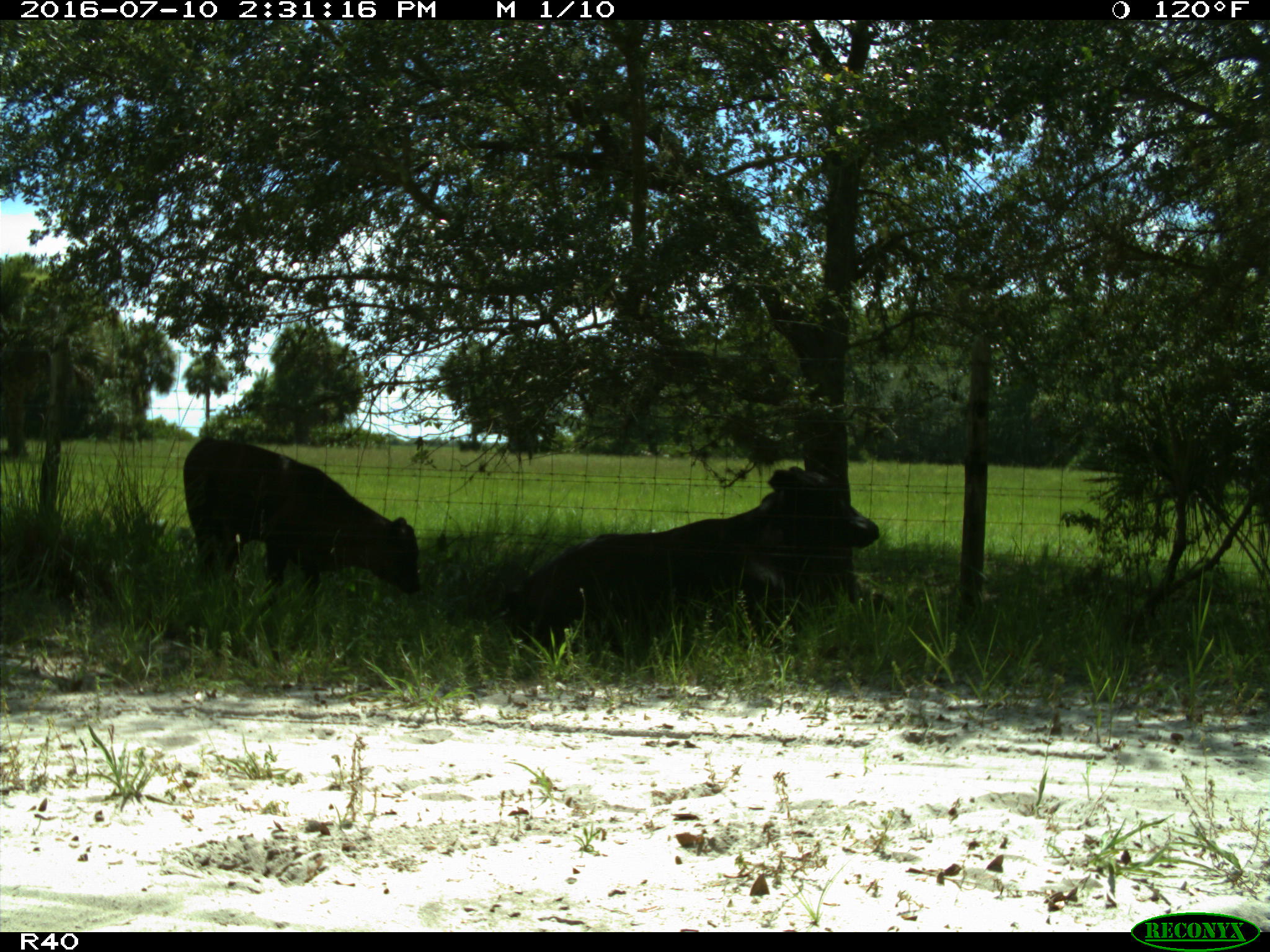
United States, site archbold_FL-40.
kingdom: Animalia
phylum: Chordata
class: Mammalia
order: Artiodactyla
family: Bovidae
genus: Bos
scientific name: Bos taurus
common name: domestic cow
Bos taurus (domestic cow).